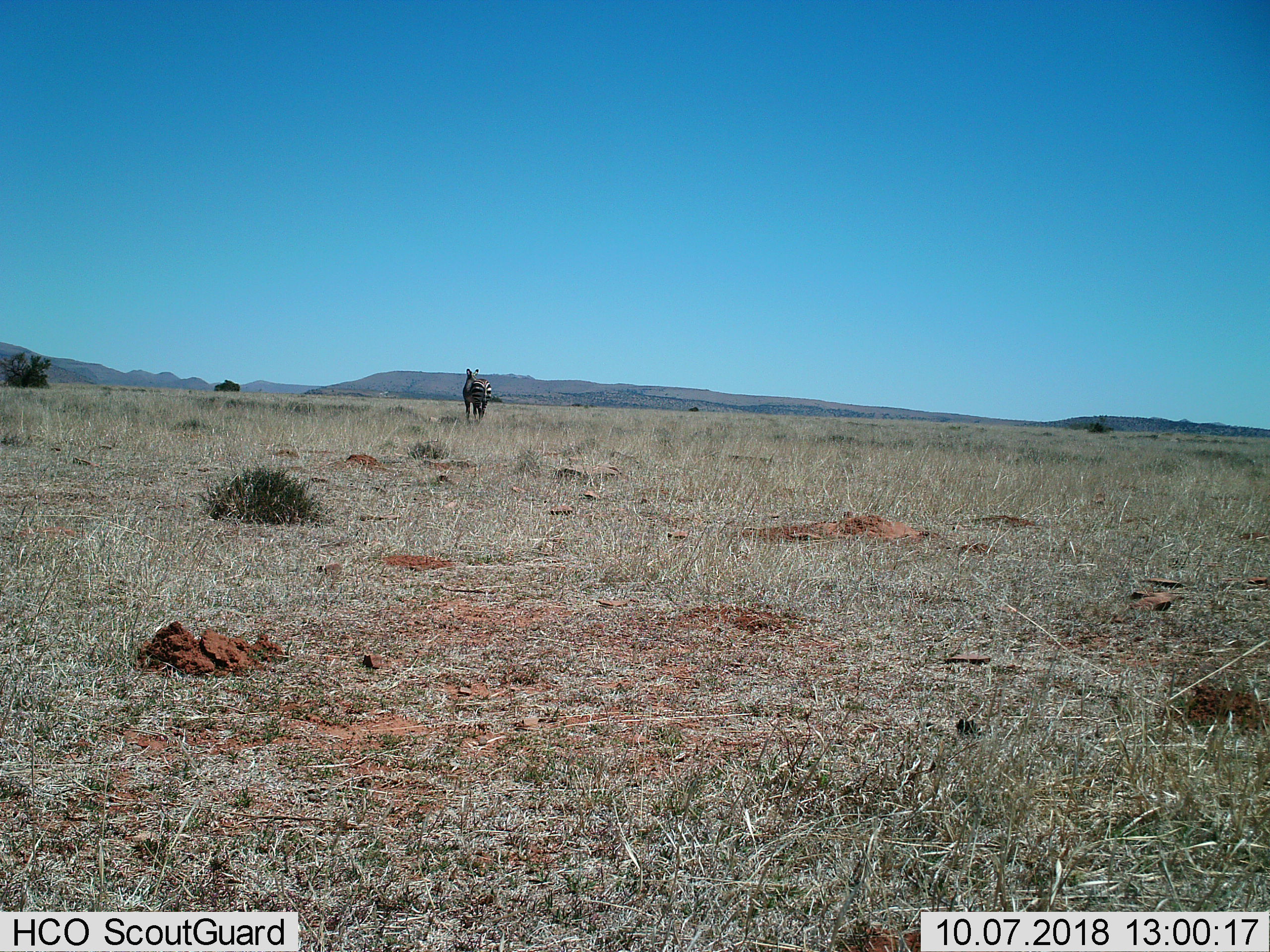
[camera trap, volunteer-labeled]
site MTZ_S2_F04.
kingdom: Animalia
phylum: Chordata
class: Mammalia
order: Perissodactyla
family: Equidae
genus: Equus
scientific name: Equus zebra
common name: mountain zebra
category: zebramountain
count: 1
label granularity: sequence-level